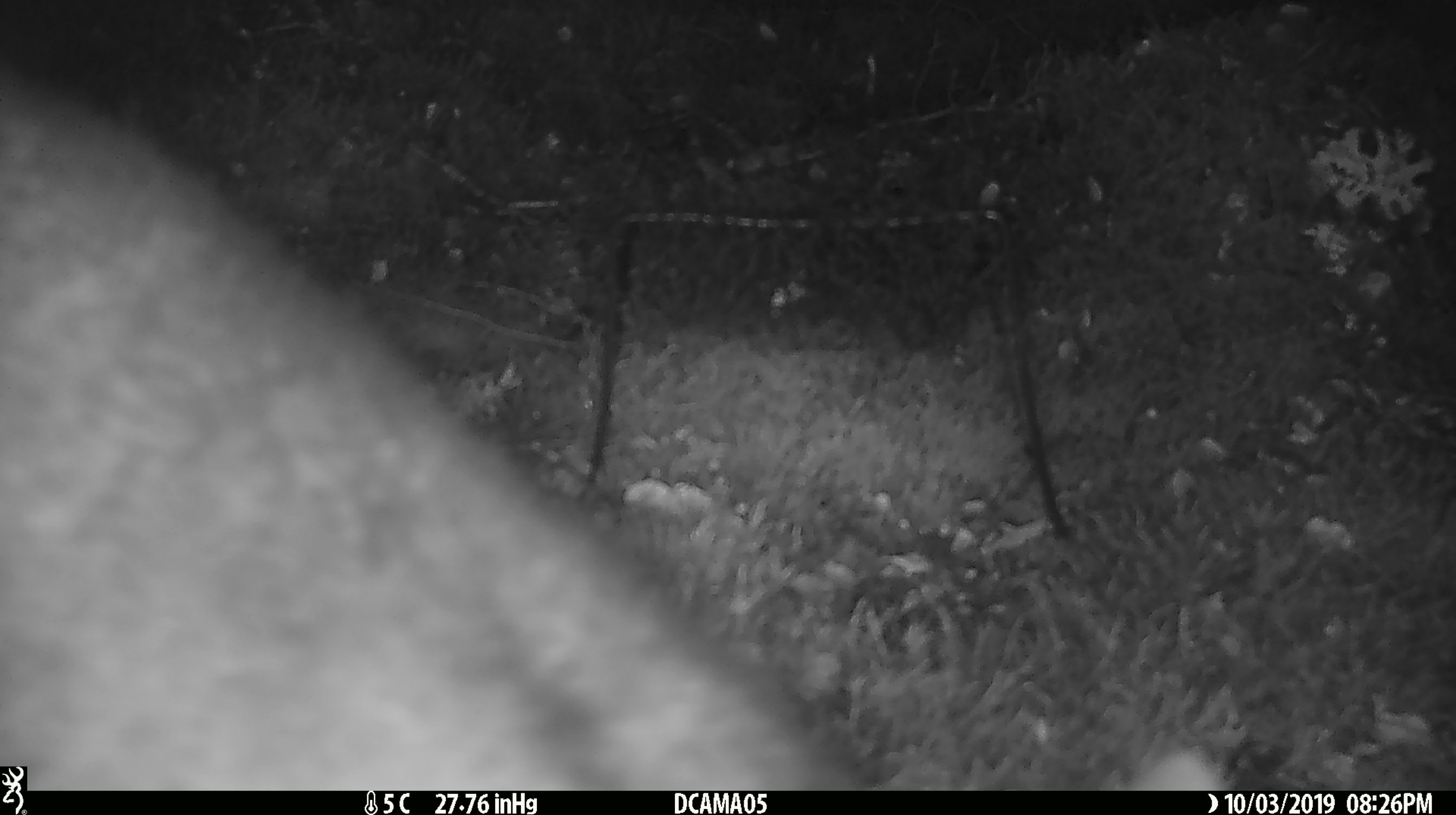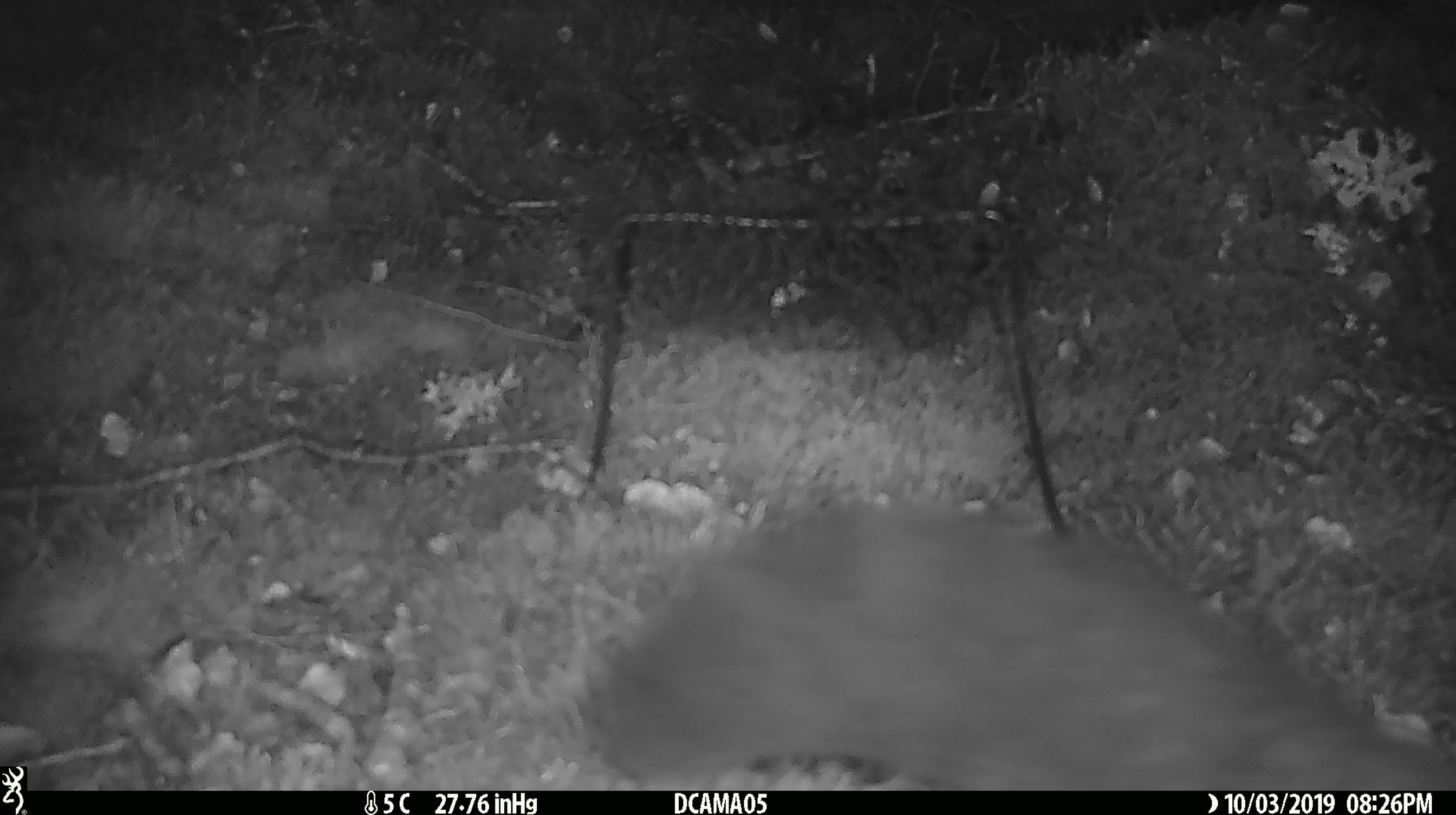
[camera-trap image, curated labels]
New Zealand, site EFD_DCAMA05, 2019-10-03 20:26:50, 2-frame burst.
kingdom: Animalia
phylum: Chordata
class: Mammalia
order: Diprotodontia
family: Phalangeridae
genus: Trichosurus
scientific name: Trichosurus vulpecula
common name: common brushtail possum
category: possum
Possum (common brushtail possum) (Trichosurus vulpecula).